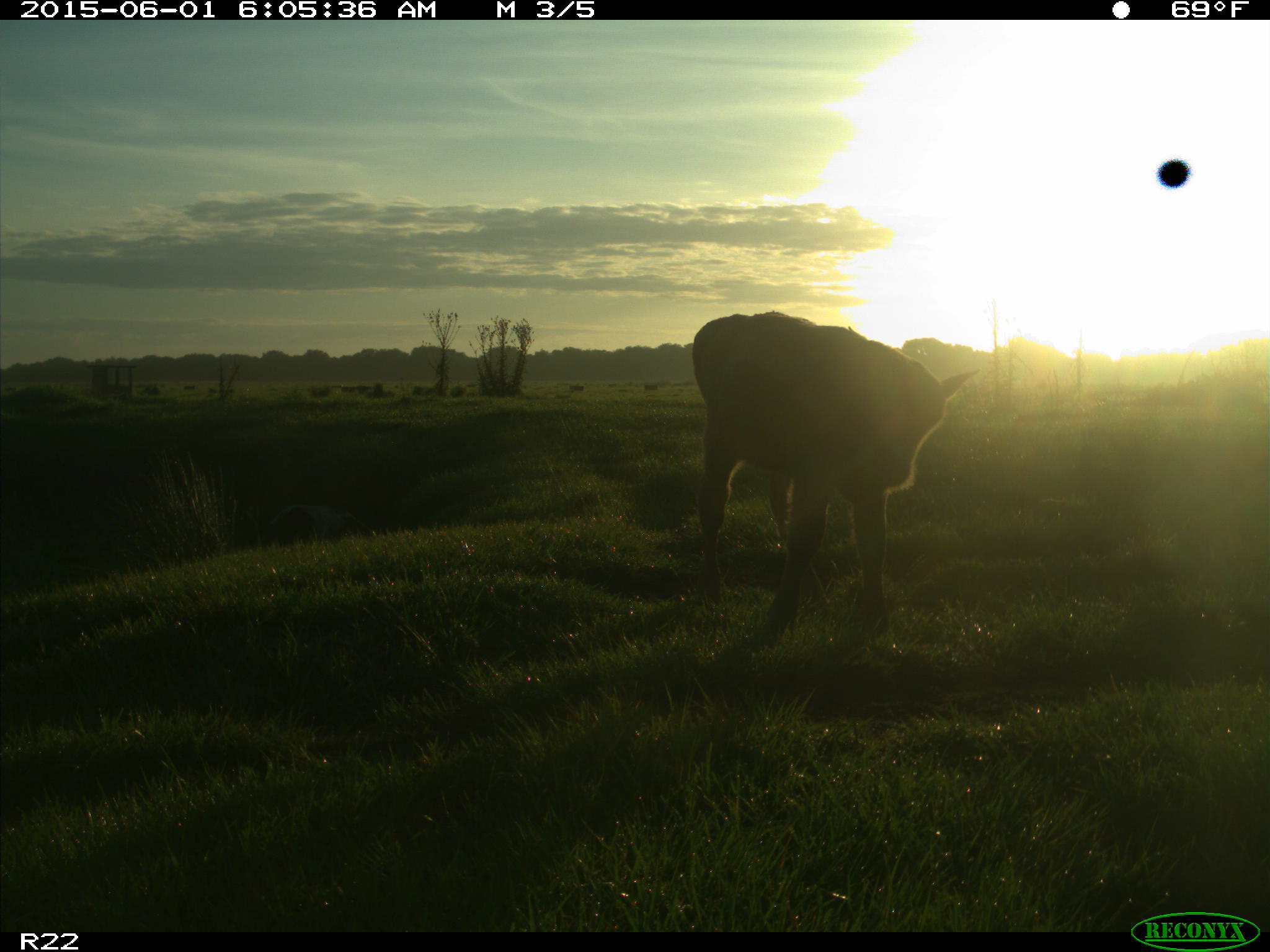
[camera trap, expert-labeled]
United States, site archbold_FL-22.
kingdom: Animalia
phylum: Chordata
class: Mammalia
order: Artiodactyla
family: Bovidae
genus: Bos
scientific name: Bos taurus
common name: domestic cow